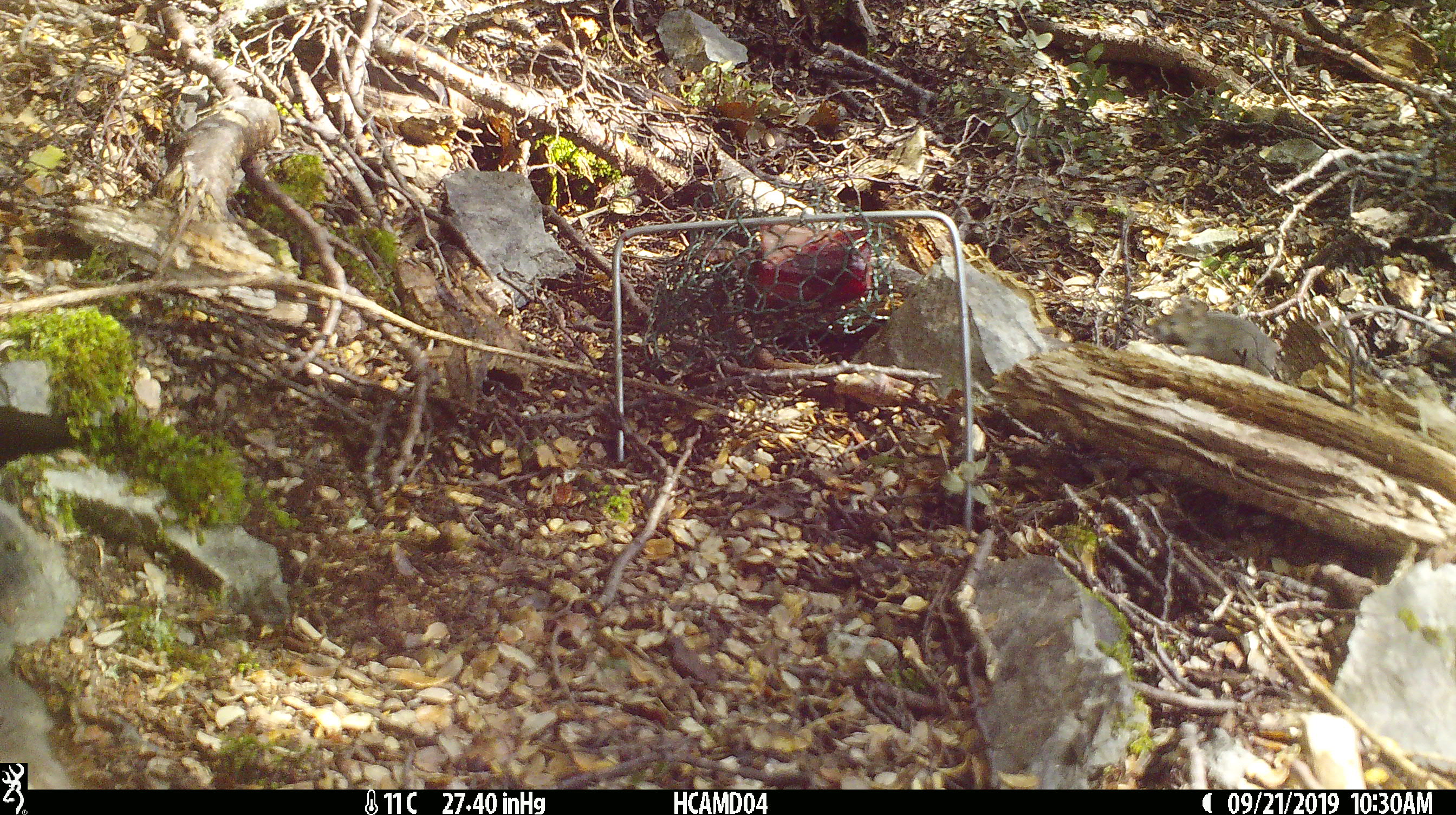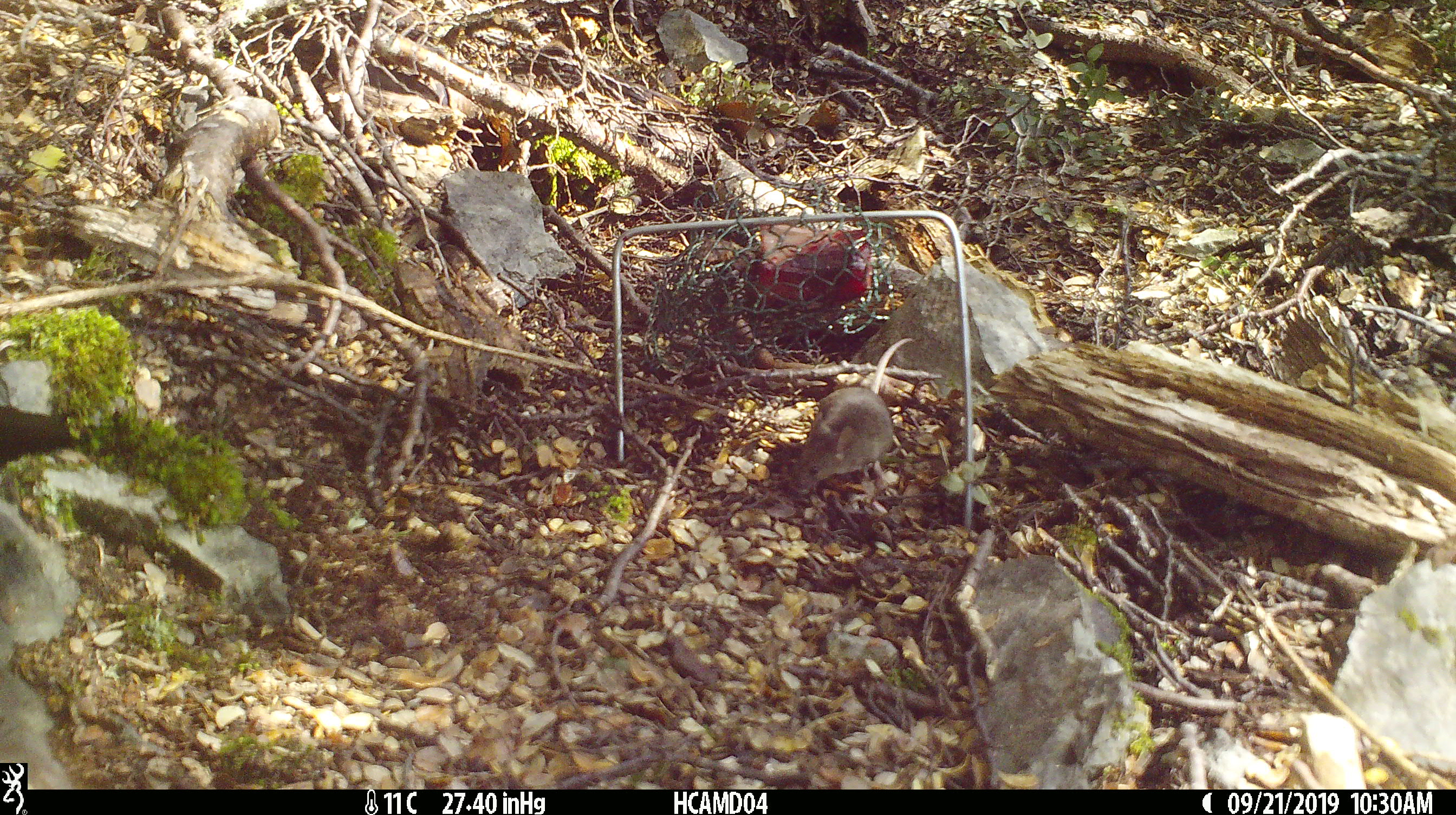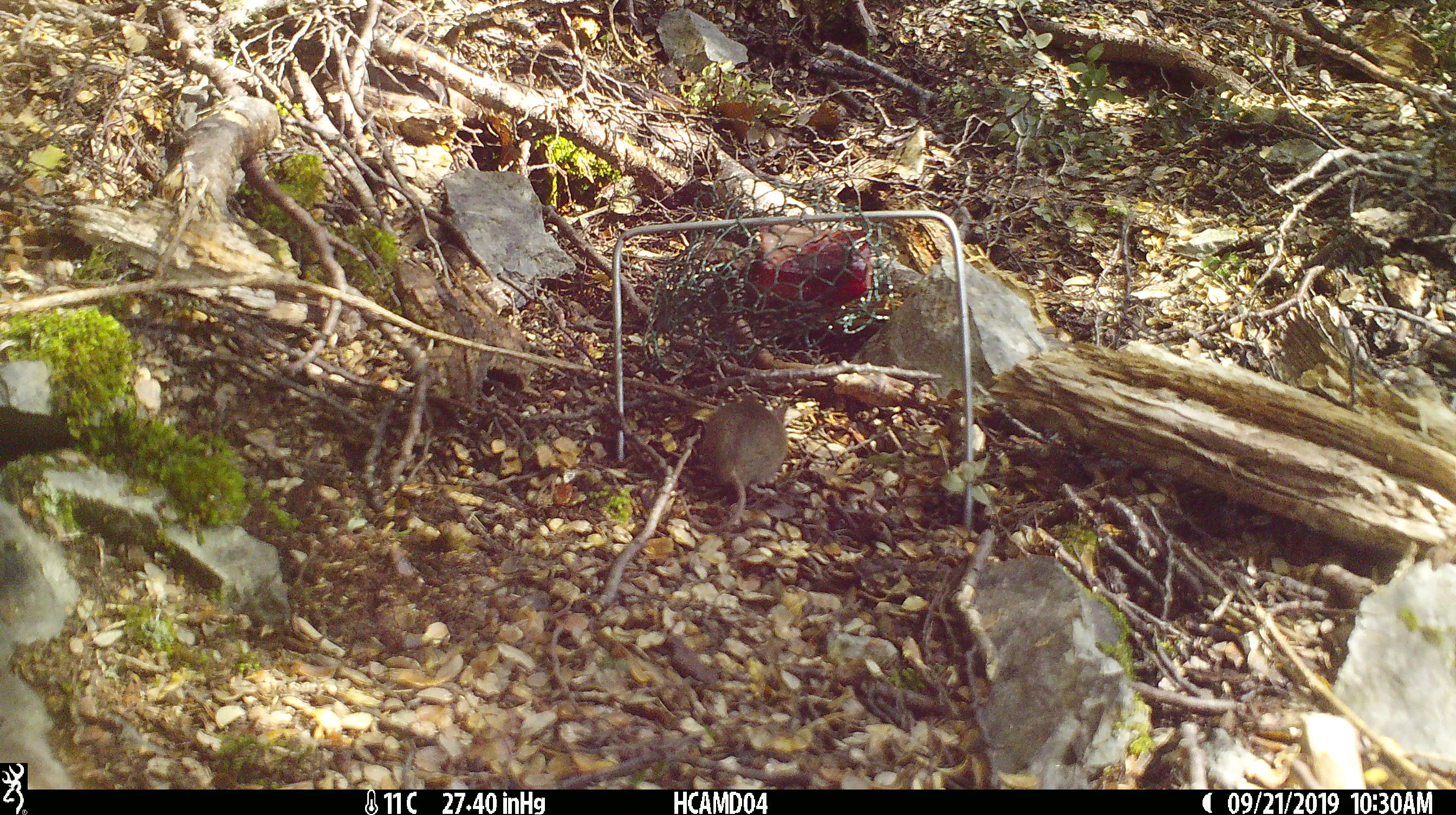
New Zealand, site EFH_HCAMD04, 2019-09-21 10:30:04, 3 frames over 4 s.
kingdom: Animalia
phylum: Chordata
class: Mammalia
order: Rodentia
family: Muridae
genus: Mus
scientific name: Mus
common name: mouse